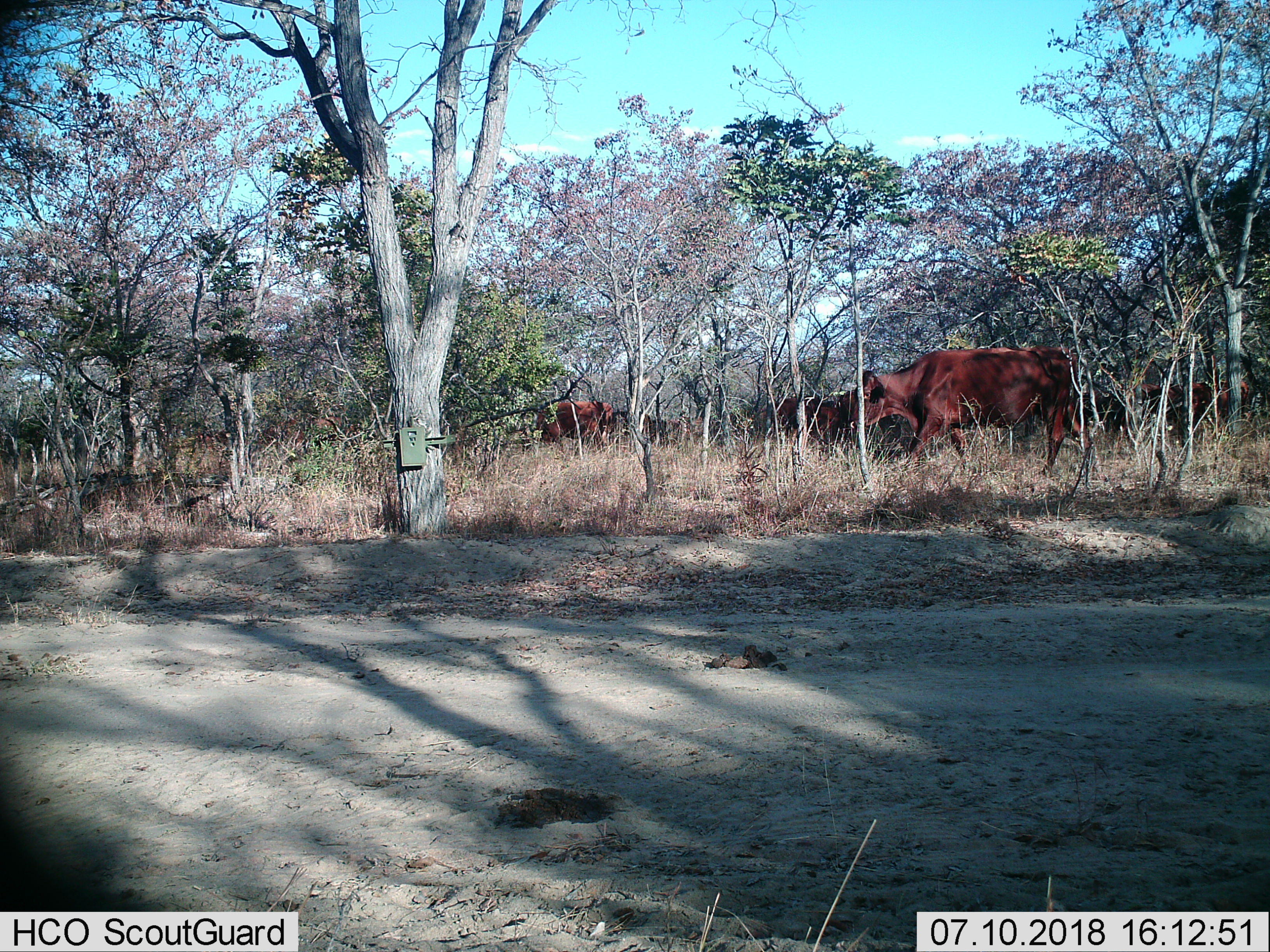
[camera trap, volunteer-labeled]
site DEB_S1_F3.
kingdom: Animalia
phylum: Chordata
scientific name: Vertebrata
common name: domestic animal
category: domesticanimal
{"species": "domesticanimal (domestic animal) (Vertebrata)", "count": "8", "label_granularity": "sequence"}